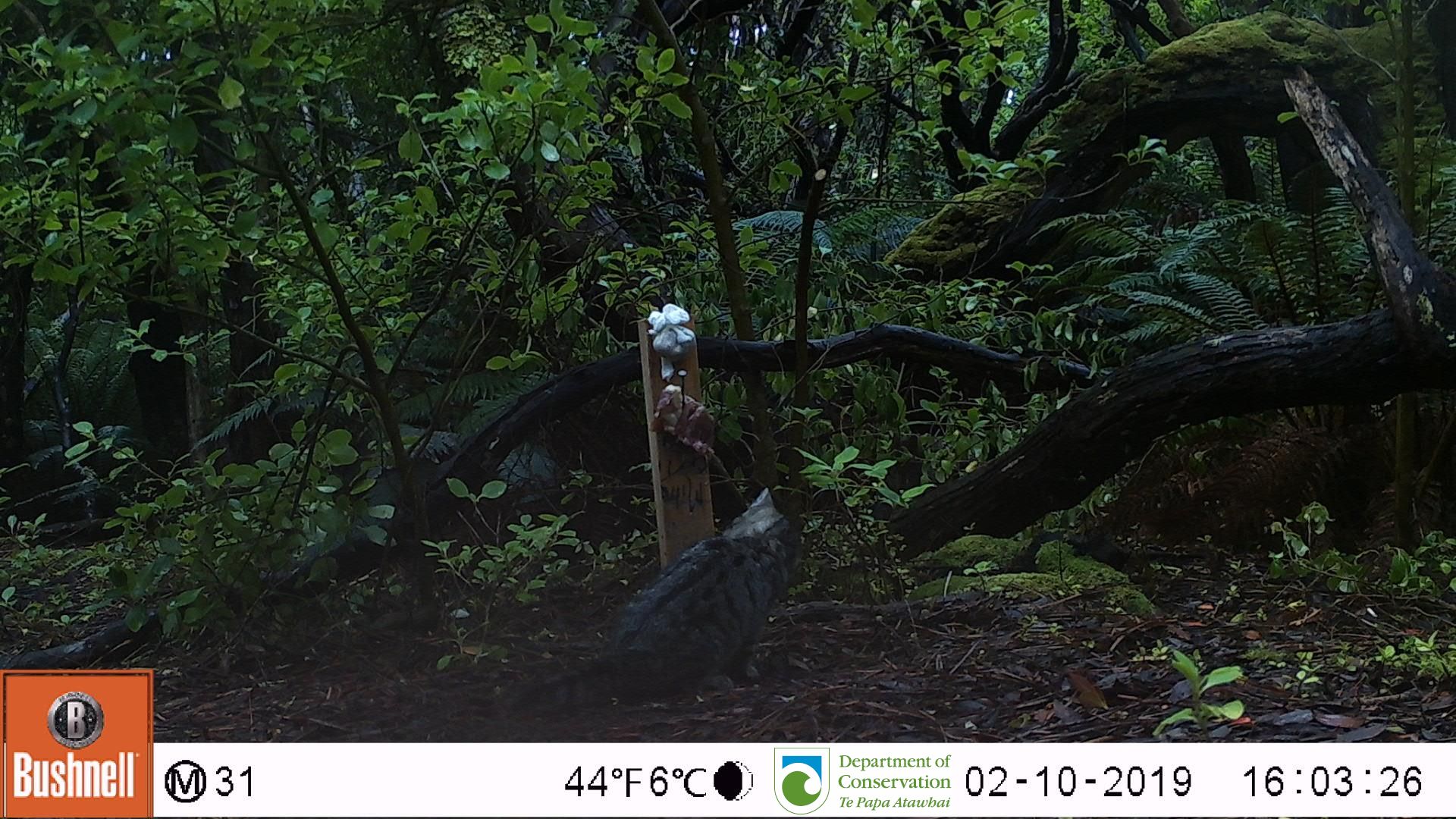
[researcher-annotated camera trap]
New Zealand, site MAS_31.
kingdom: Animalia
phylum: Chordata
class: Mammalia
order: Carnivora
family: Felidae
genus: Felis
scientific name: Felis catus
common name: domestic cat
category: cat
Cat (domestic cat) (Felis catus).